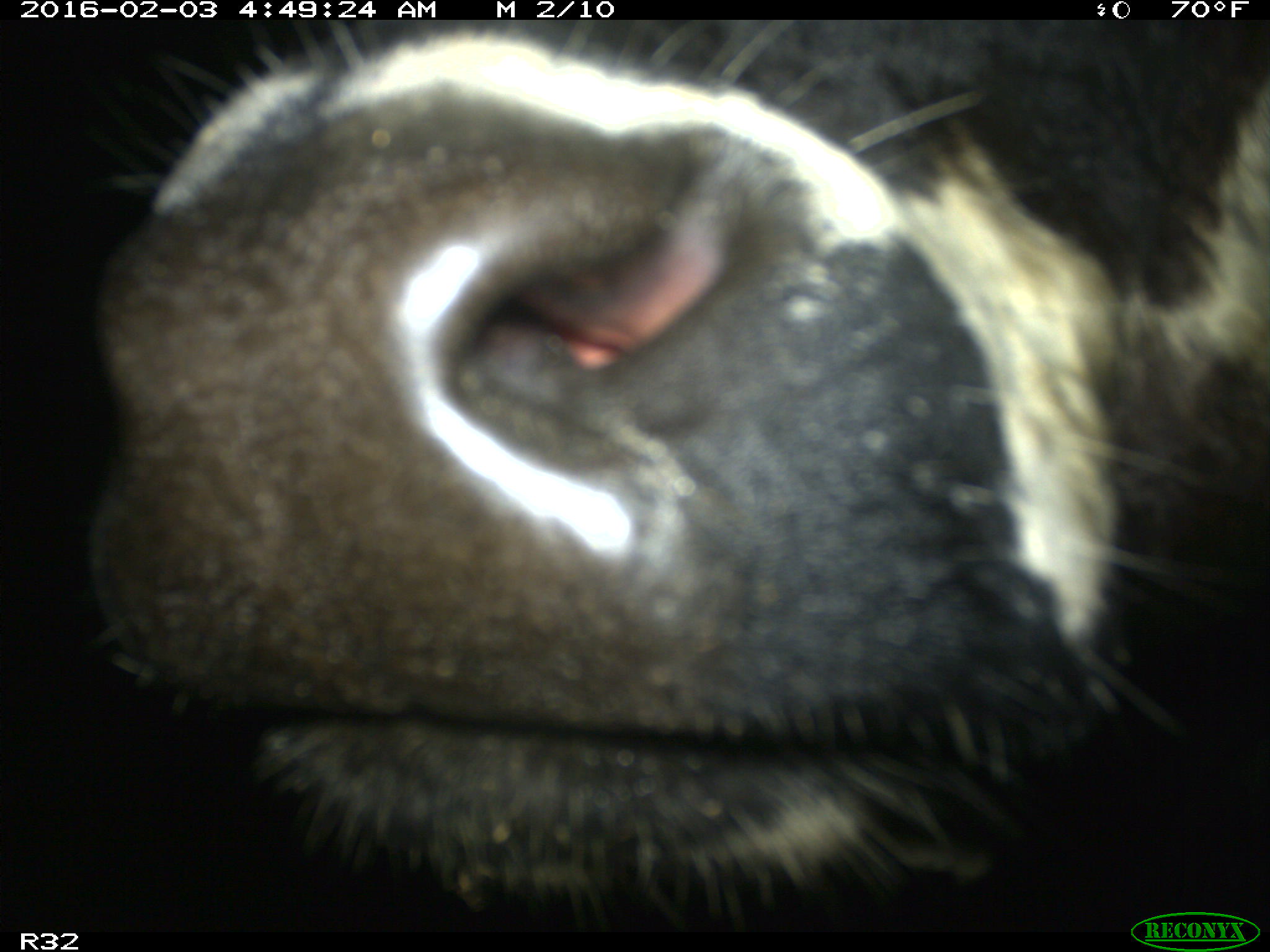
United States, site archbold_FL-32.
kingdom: Animalia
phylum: Chordata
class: Mammalia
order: Artiodactyla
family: Bovidae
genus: Bos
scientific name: Bos taurus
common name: domestic cow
Bos taurus (domestic cow).